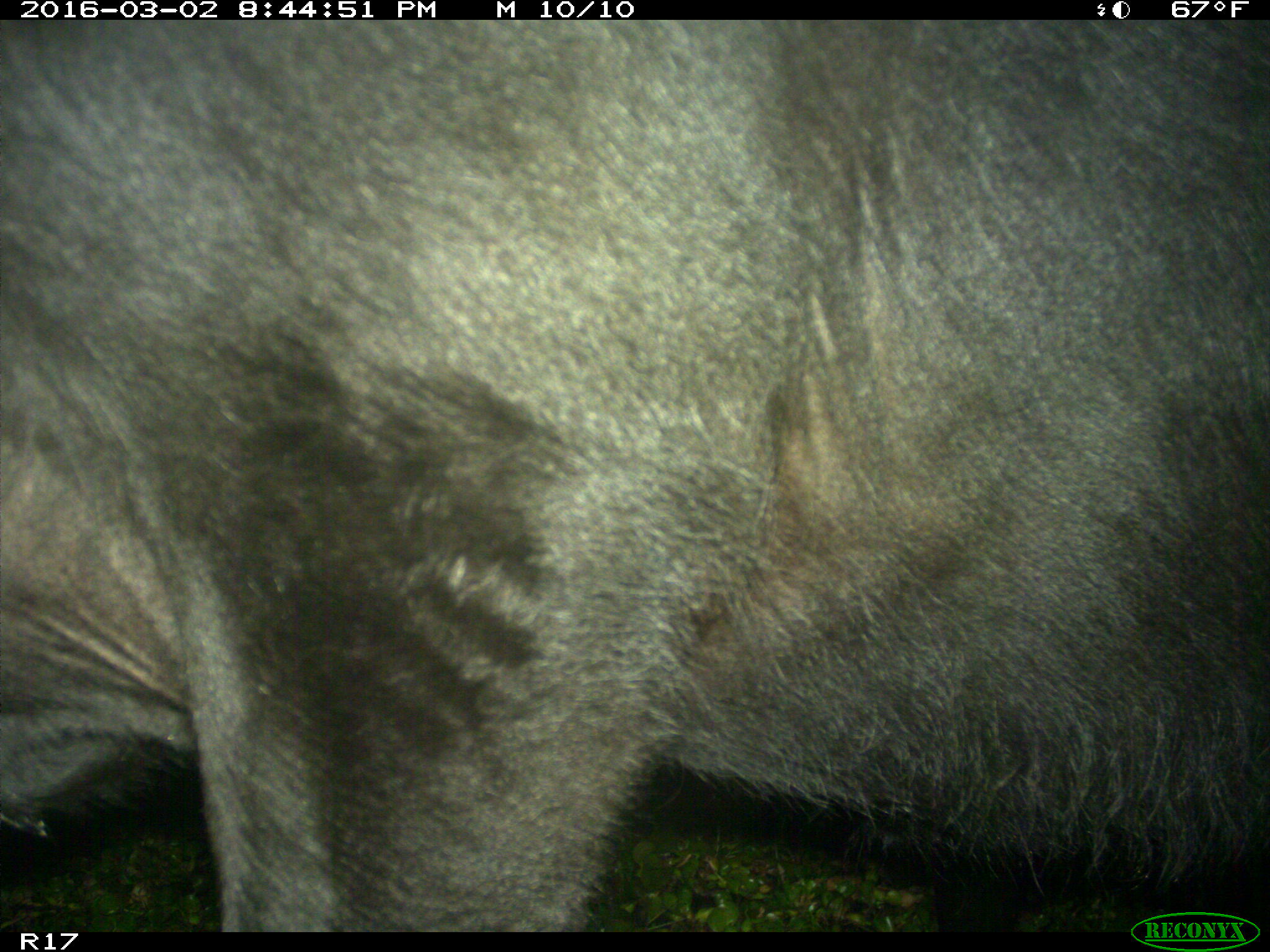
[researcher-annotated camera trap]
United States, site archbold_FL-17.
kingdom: Animalia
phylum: Chordata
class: Mammalia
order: Artiodactyla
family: Bovidae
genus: Bos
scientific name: Bos taurus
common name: domestic cow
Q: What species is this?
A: Bos taurus (domestic cow).